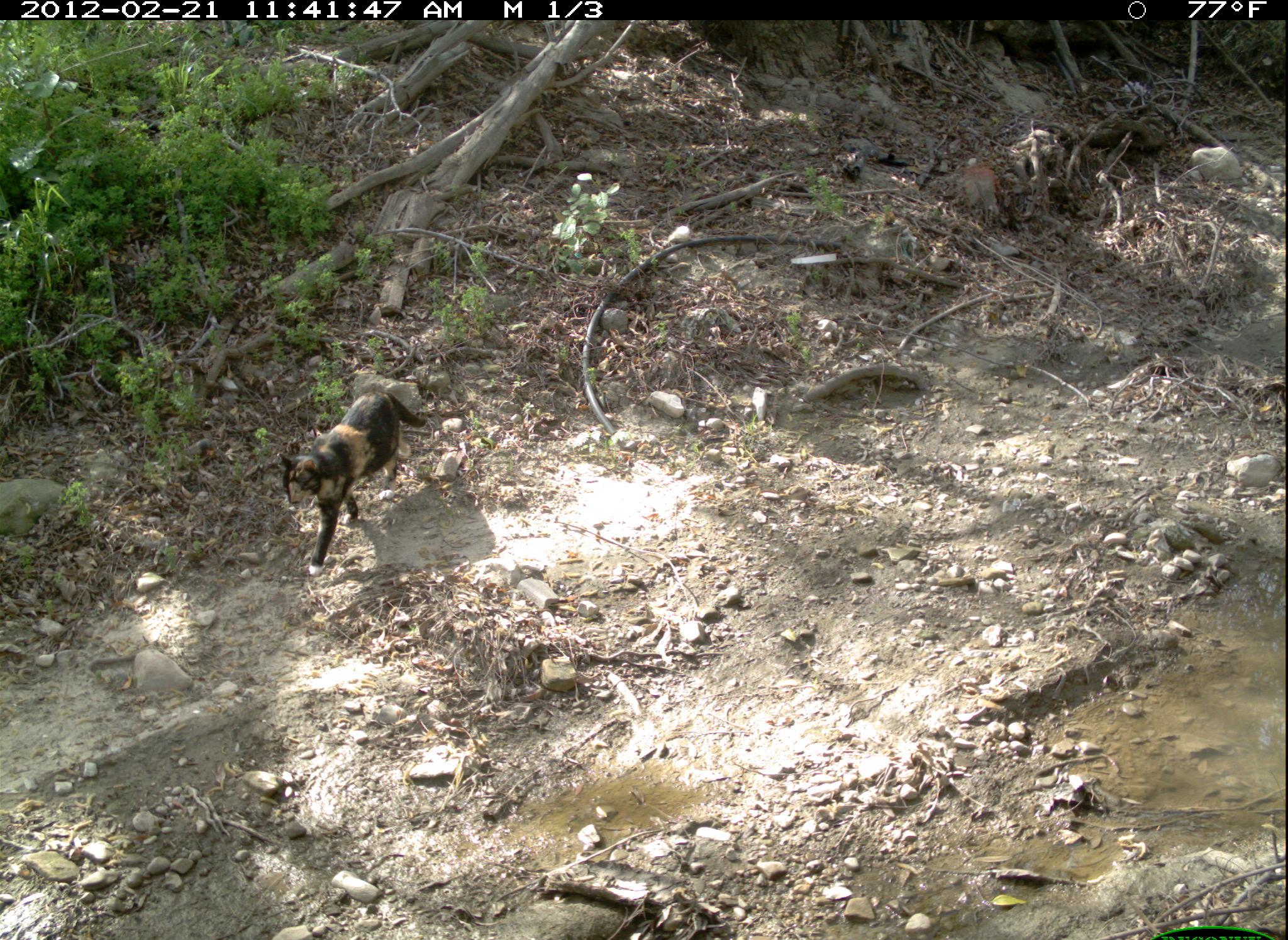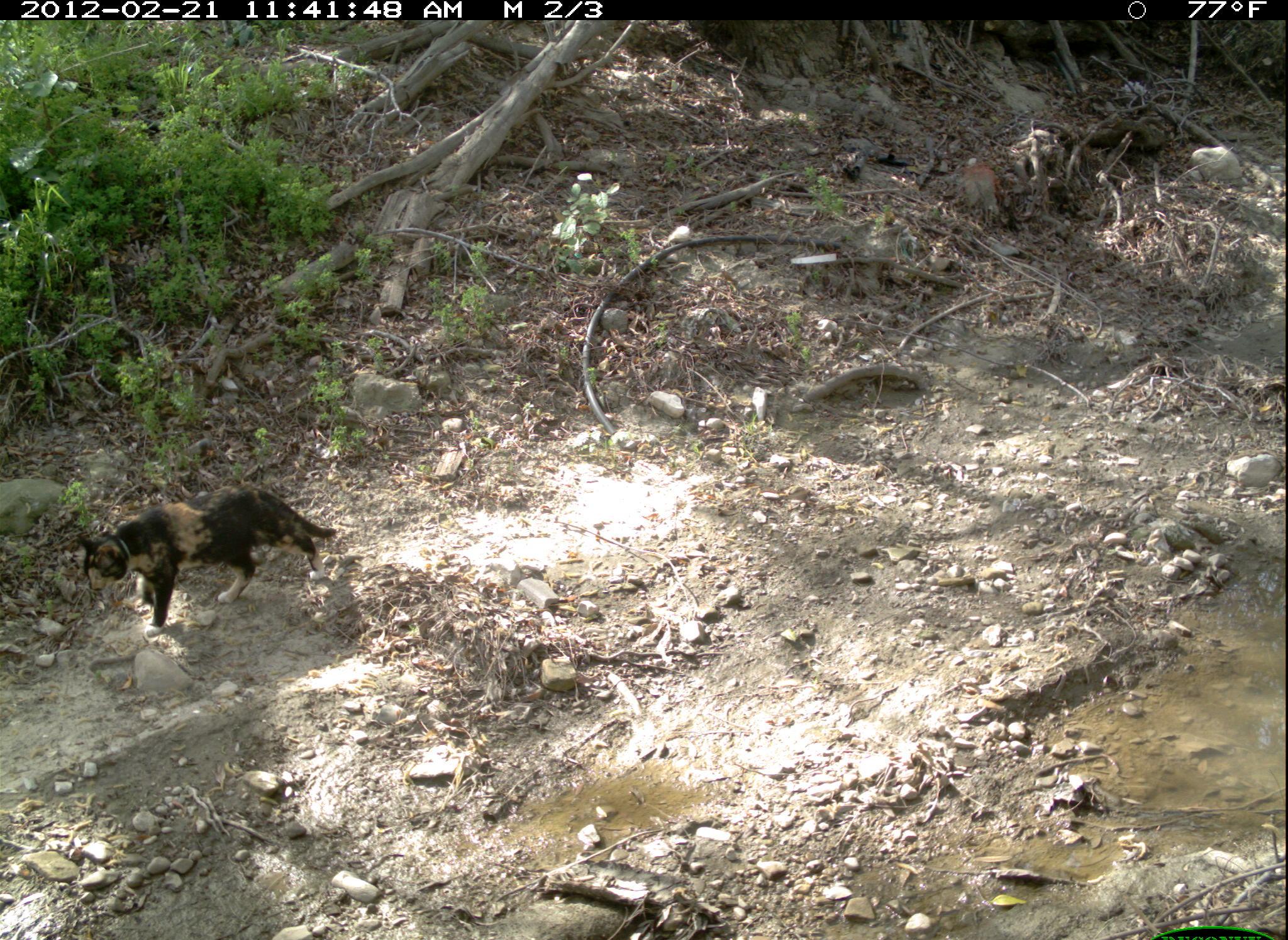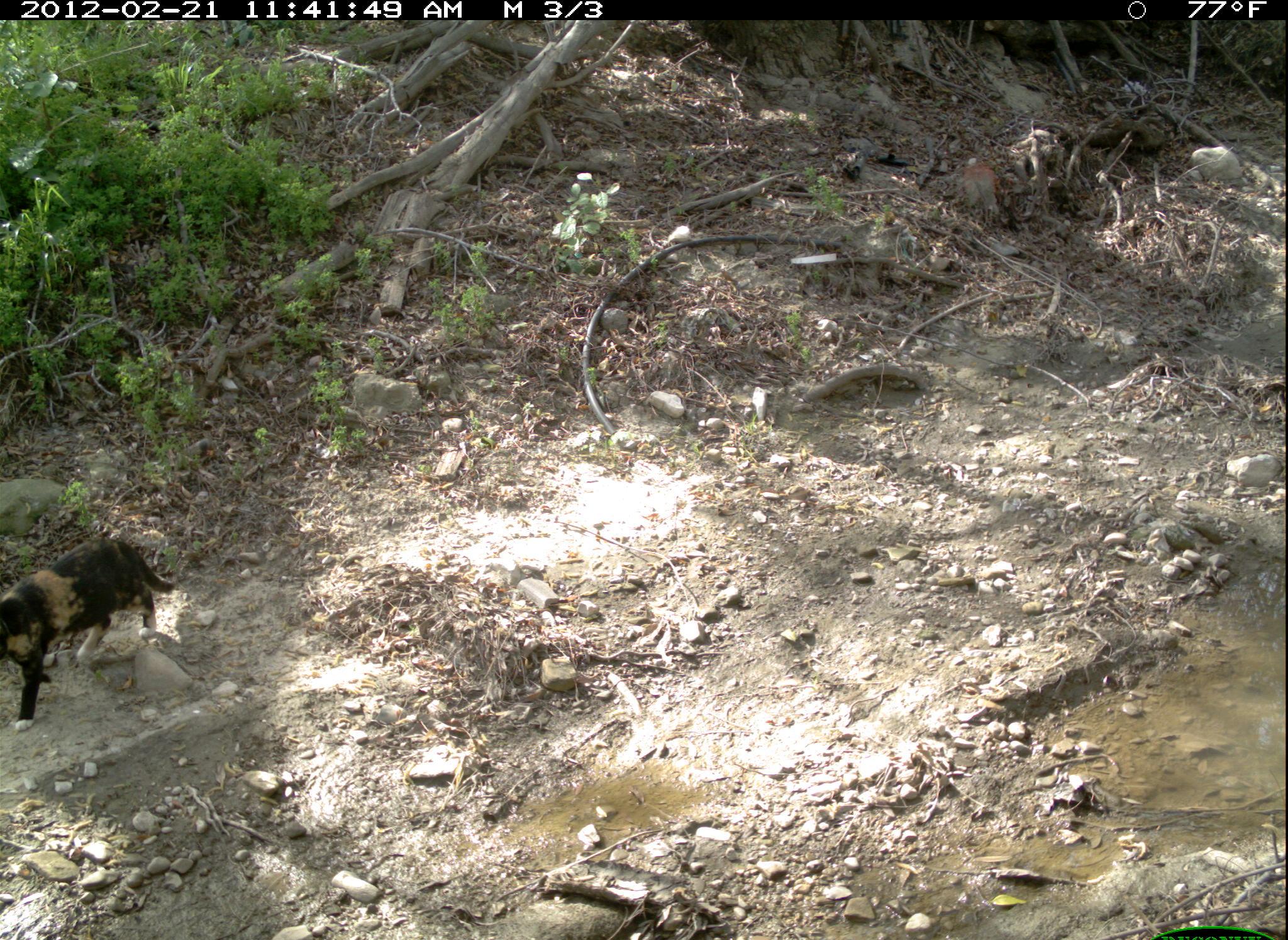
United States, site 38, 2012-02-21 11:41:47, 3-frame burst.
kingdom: Animalia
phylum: Chordata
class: Mammalia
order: Carnivora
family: Felidae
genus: Felis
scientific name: Felis catus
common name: cat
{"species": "cat (Felis catus)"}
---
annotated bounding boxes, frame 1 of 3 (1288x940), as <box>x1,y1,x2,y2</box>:
cat: <box>280,385,430,577</box>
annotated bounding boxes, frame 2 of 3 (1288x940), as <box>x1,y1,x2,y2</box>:
cat: <box>52,483,343,648</box>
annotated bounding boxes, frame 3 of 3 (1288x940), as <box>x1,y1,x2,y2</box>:
cat: <box>5,535,182,733</box>